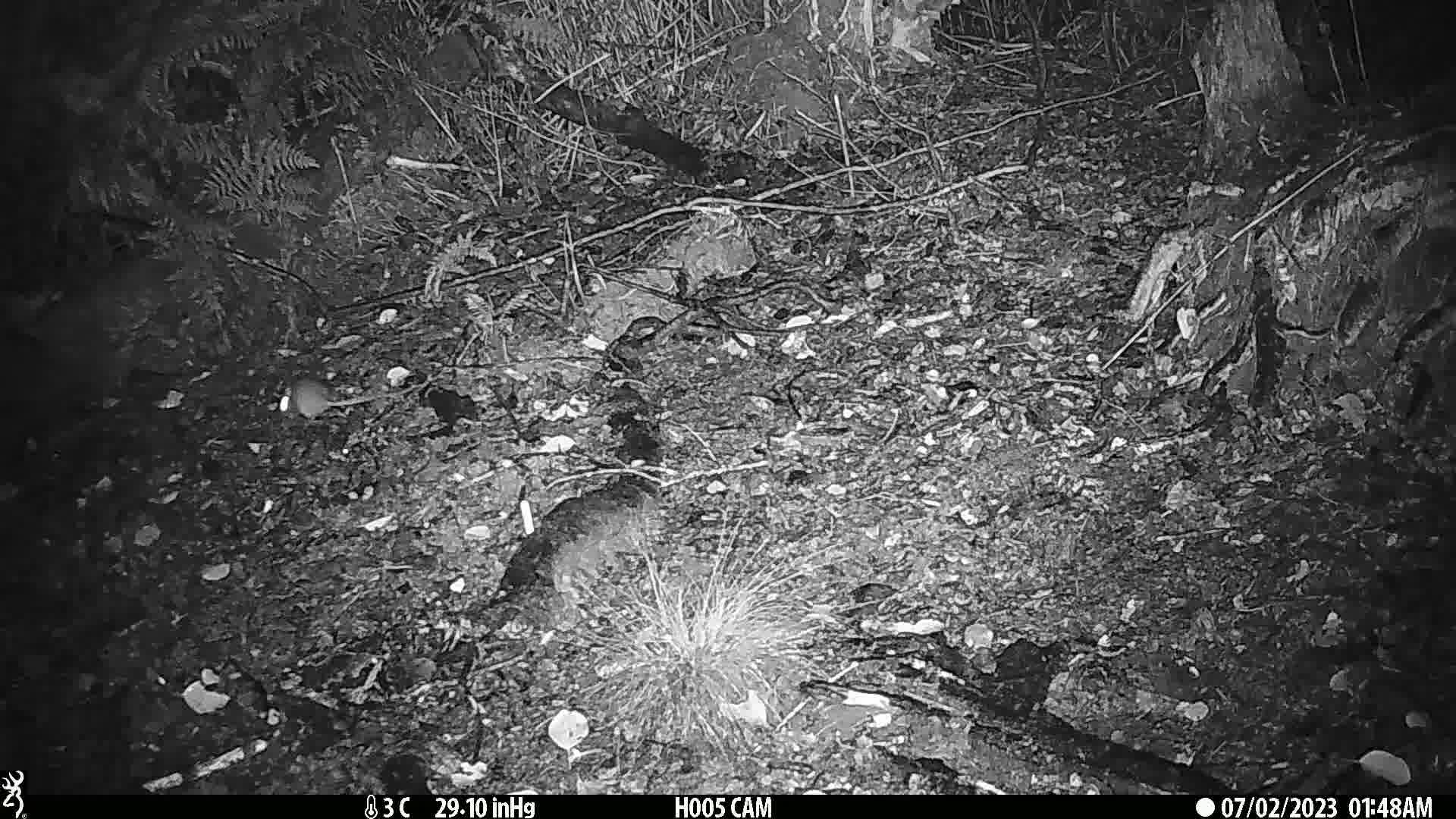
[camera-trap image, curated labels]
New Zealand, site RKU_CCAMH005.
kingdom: Animalia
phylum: Chordata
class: Mammalia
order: Rodentia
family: Muridae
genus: Rattus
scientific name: Rattus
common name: rat